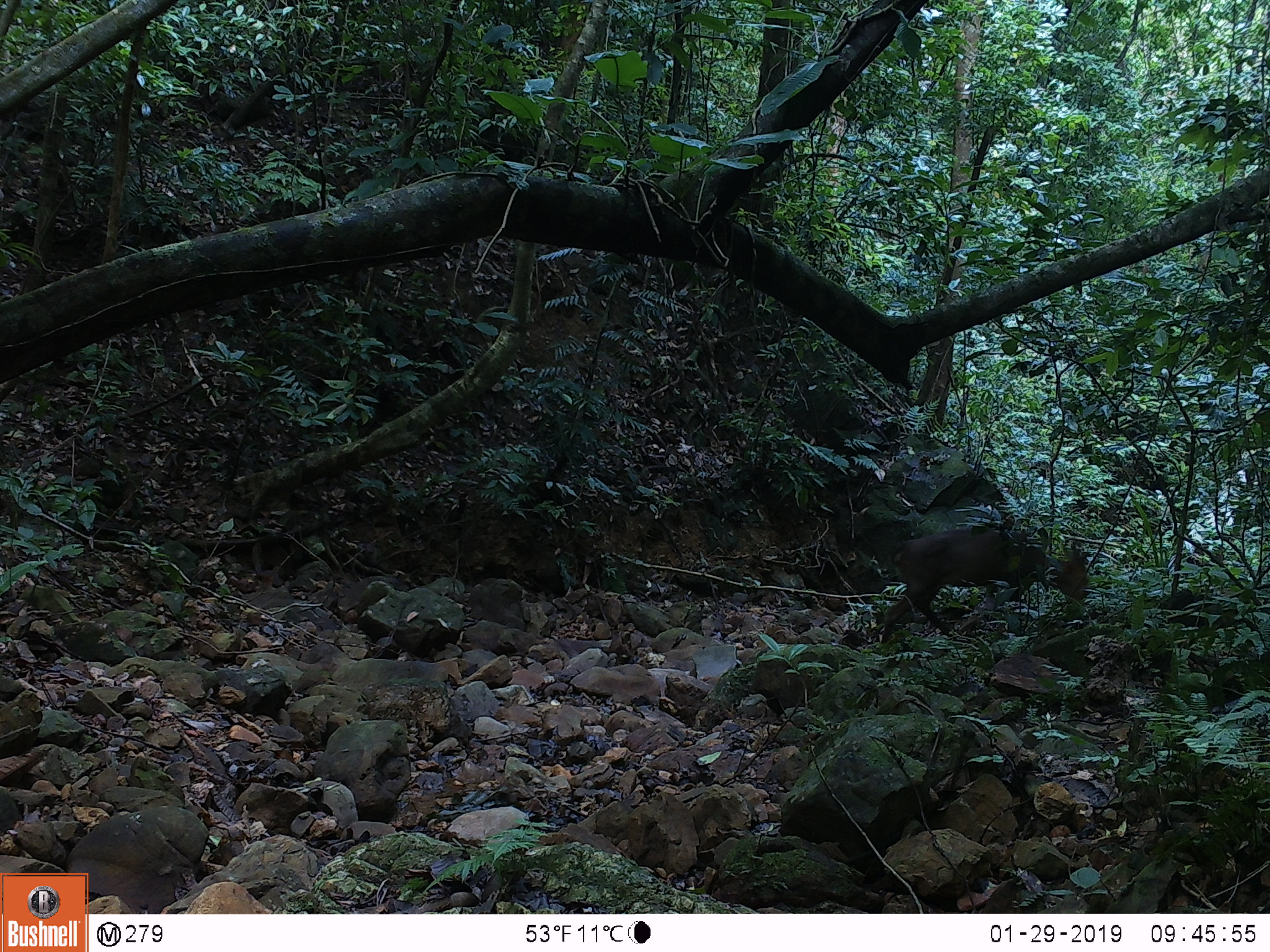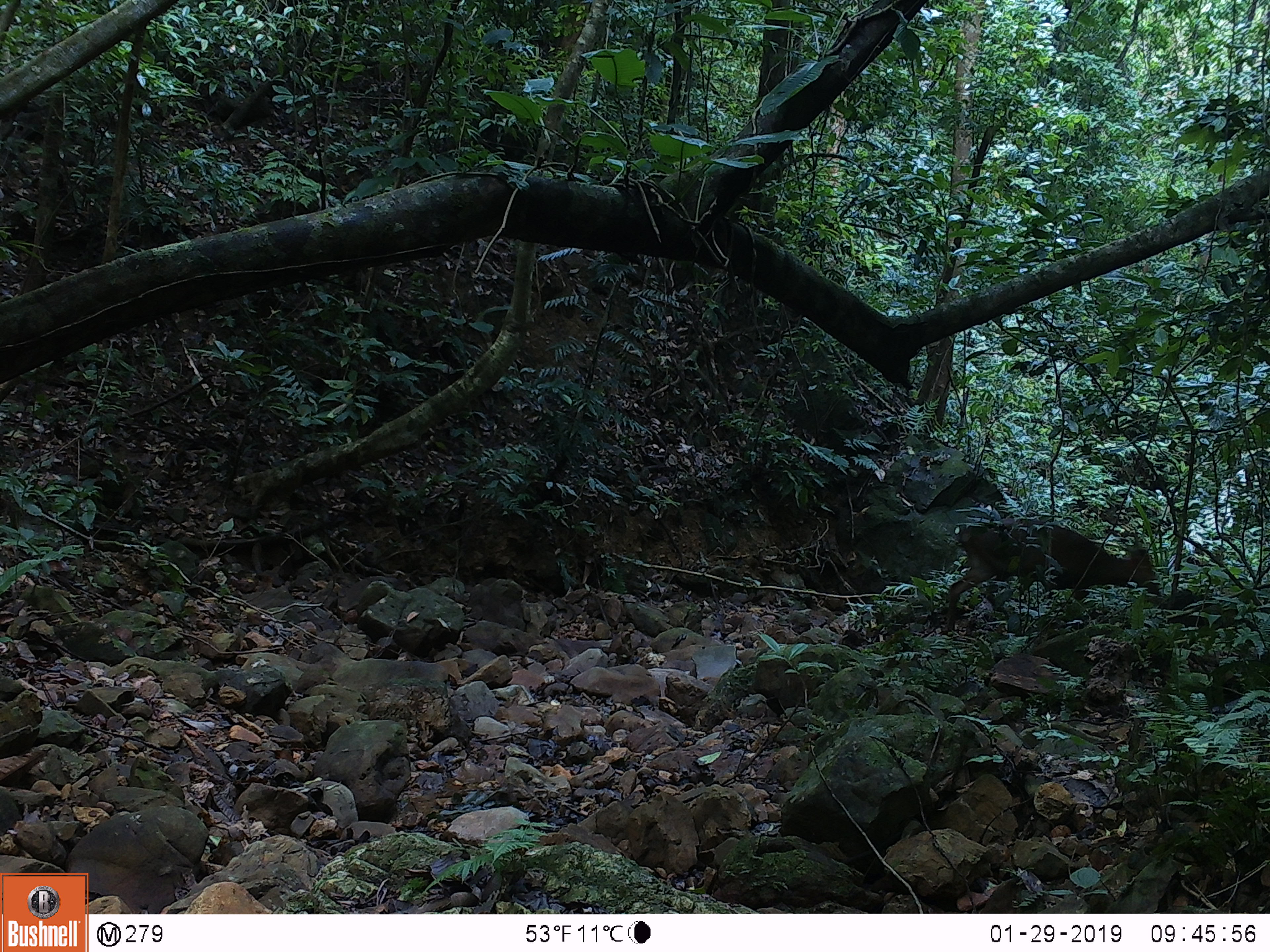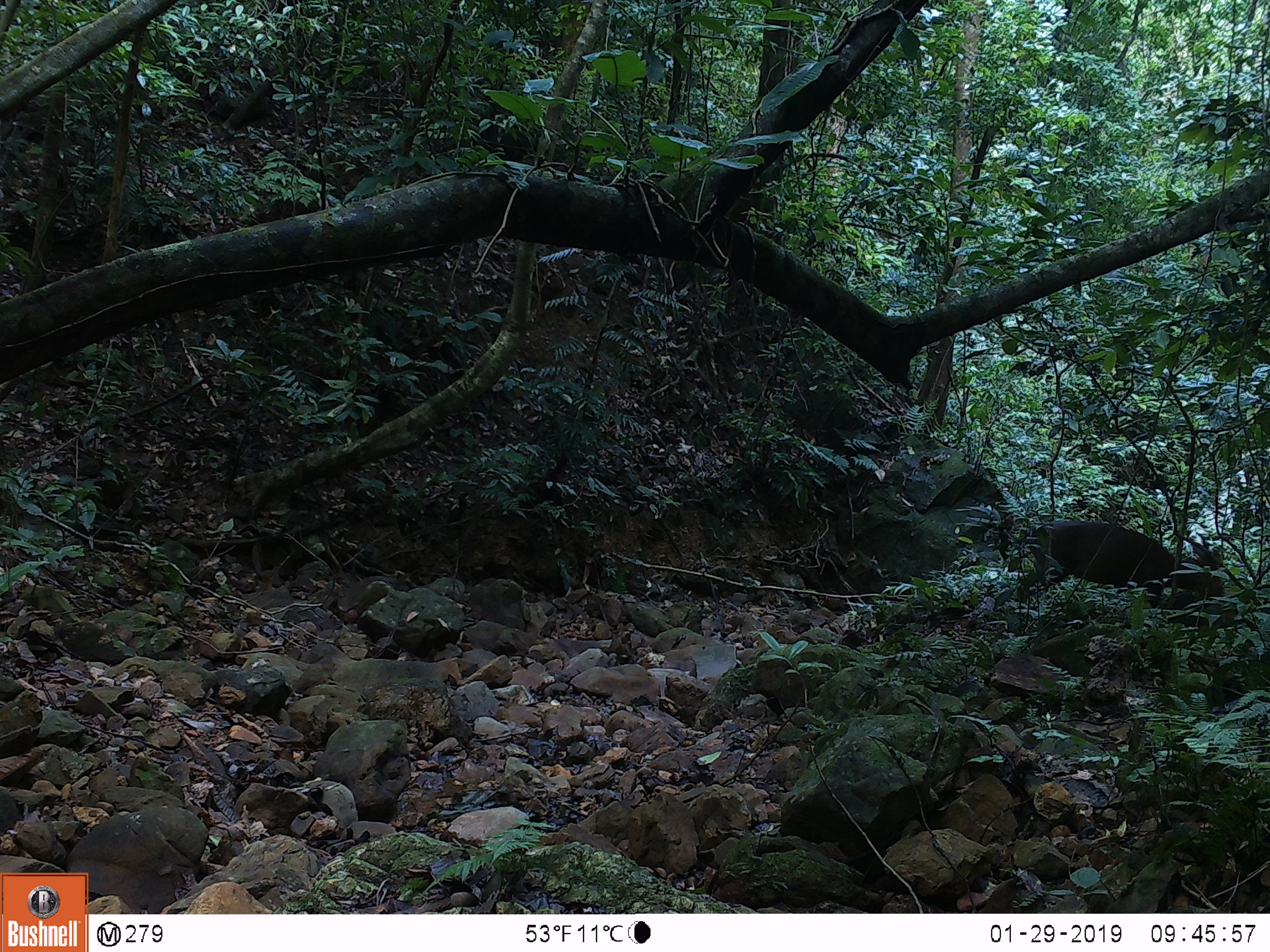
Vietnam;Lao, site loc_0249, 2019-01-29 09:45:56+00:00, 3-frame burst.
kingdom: Animalia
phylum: Chordata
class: Mammalia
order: Artiodactyla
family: Cervidae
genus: Muntiacus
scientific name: Muntiacus vuquangensis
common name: large-antlered muntjac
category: large antlered muntjac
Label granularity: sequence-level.